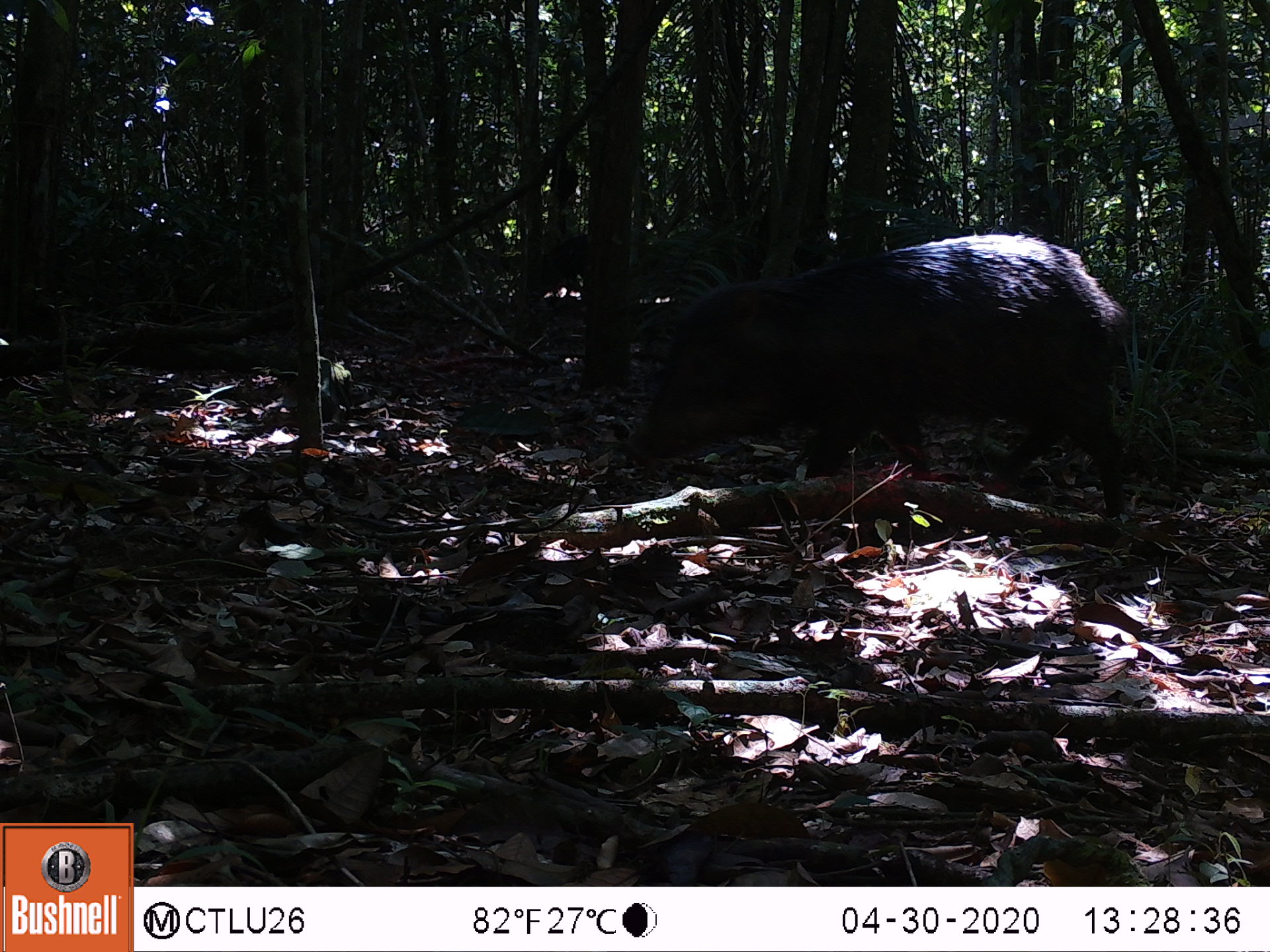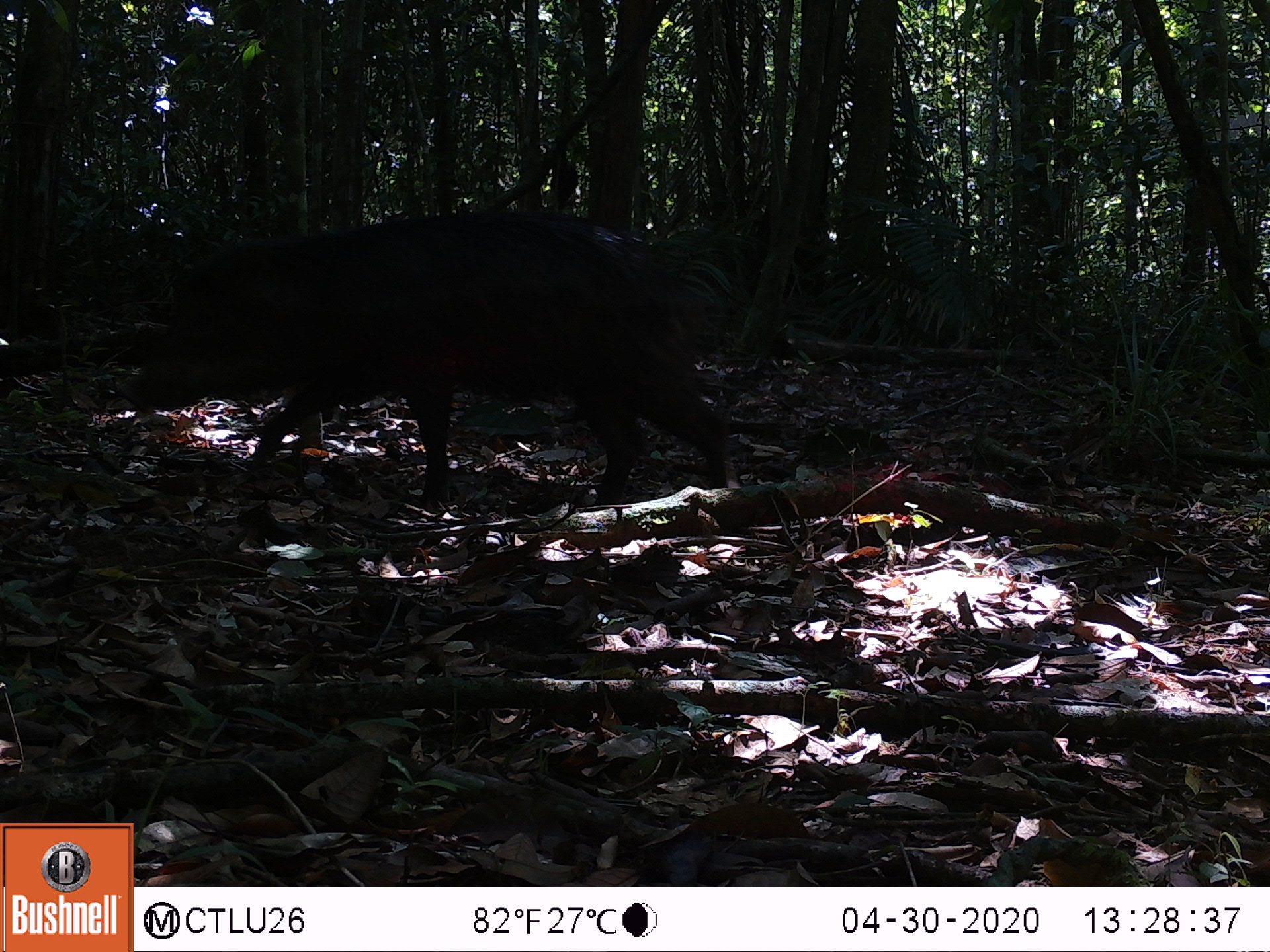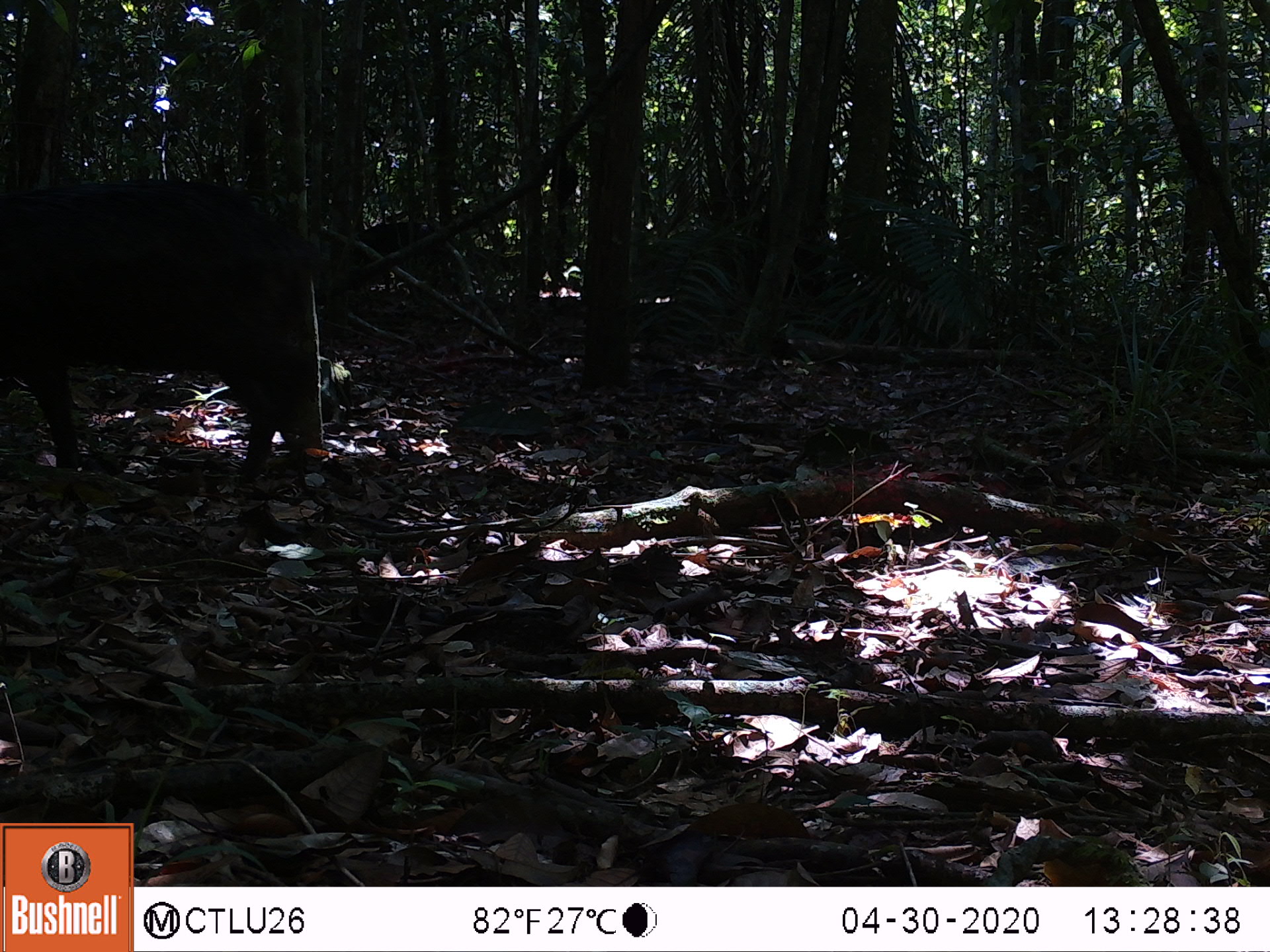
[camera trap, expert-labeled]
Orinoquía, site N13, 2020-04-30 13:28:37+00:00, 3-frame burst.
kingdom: Animalia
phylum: Chordata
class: Mammalia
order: Artiodactyla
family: Tayassuidae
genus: Tayassu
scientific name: Tayassu pecari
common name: white-lipped peccary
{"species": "white-lipped peccary (Tayassu pecari)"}